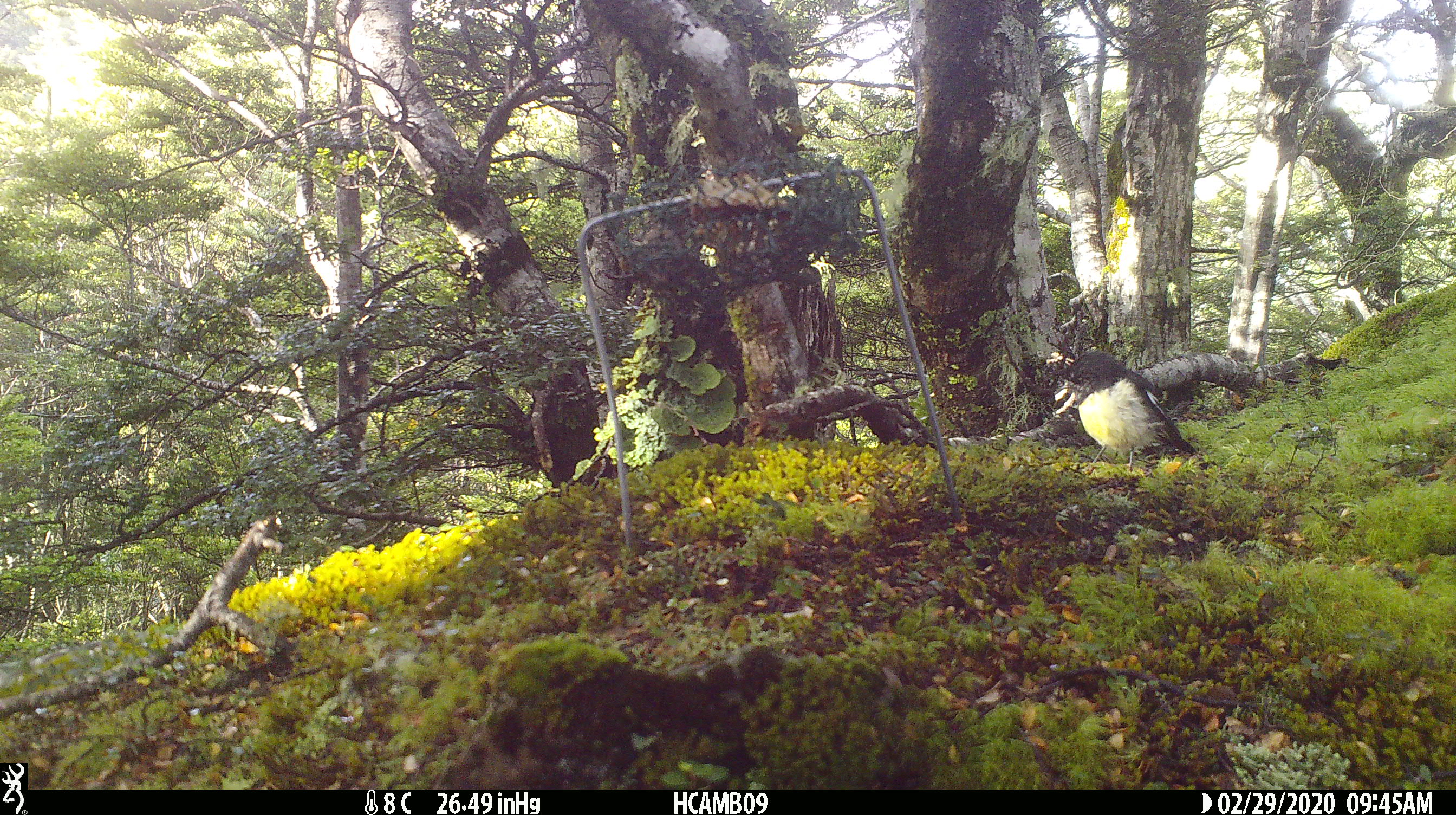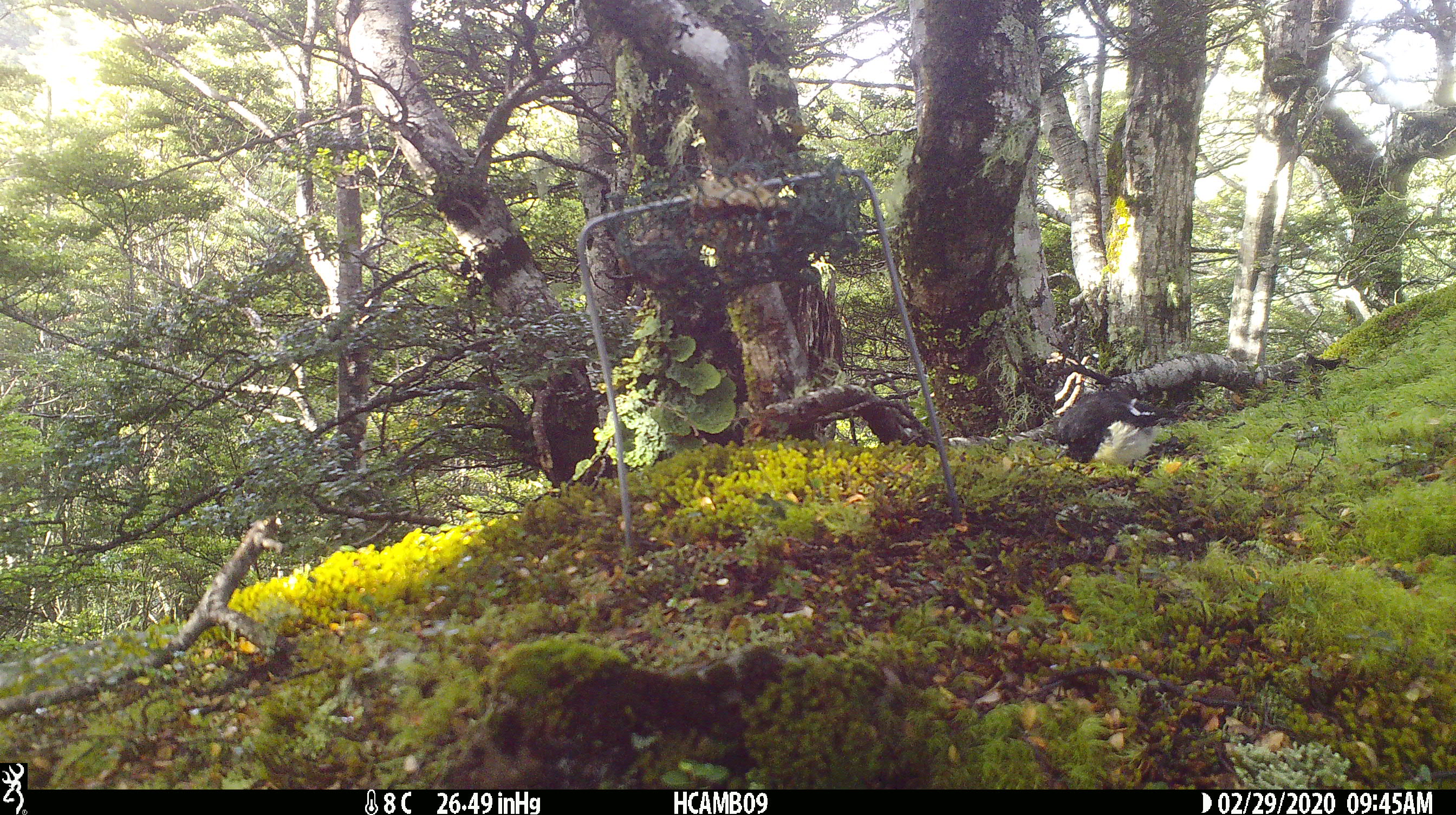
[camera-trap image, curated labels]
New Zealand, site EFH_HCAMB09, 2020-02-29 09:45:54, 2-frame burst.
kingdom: Animalia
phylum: Chordata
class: Aves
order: Passeriformes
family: Petroicidae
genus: Petroica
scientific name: Petroica macrocephala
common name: tomtit